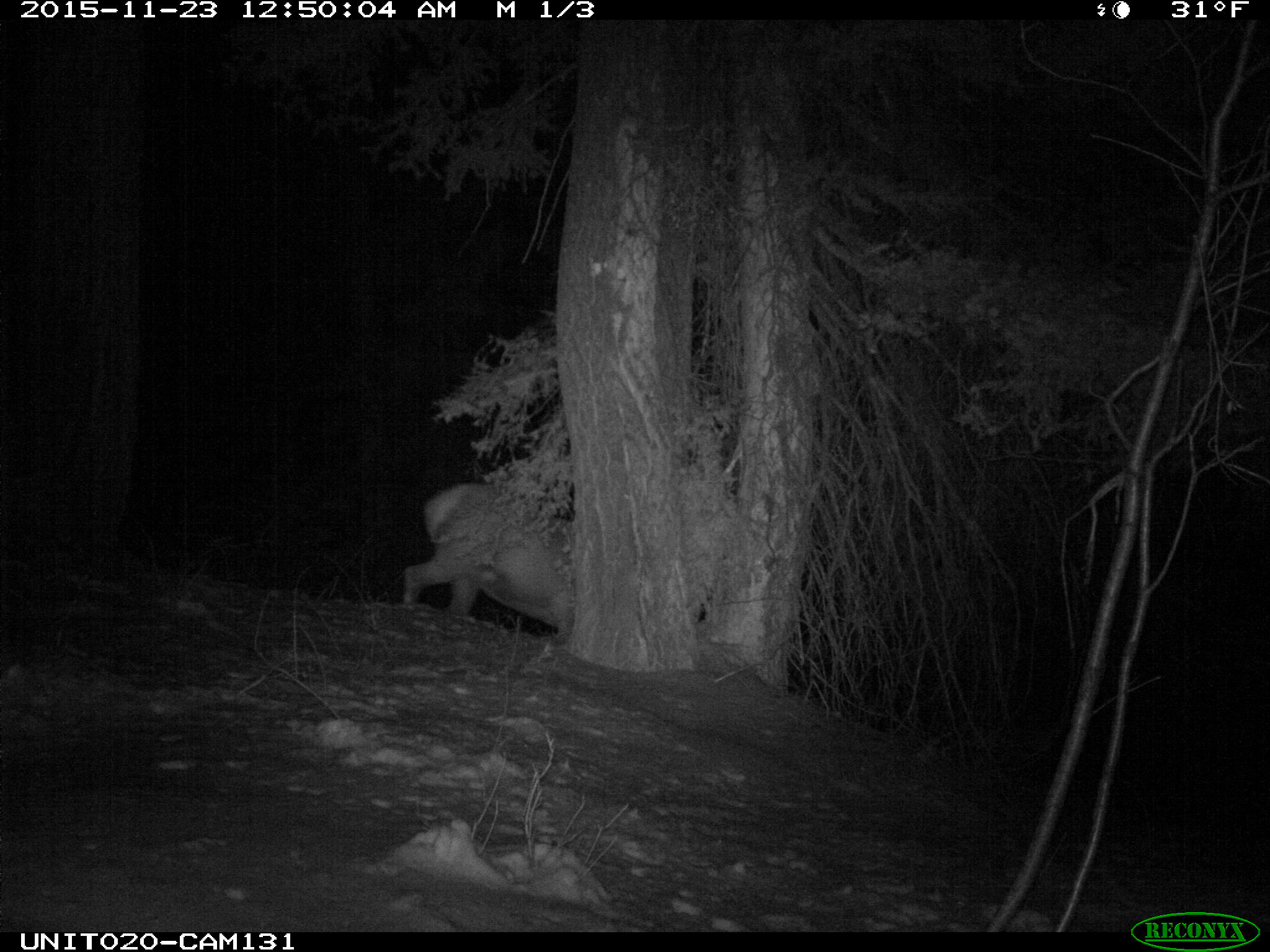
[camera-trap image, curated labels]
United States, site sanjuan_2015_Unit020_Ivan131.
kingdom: Animalia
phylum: Chordata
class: Mammalia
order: Artiodactyla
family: Cervidae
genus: Cervus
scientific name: Cervus elaphus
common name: red deer